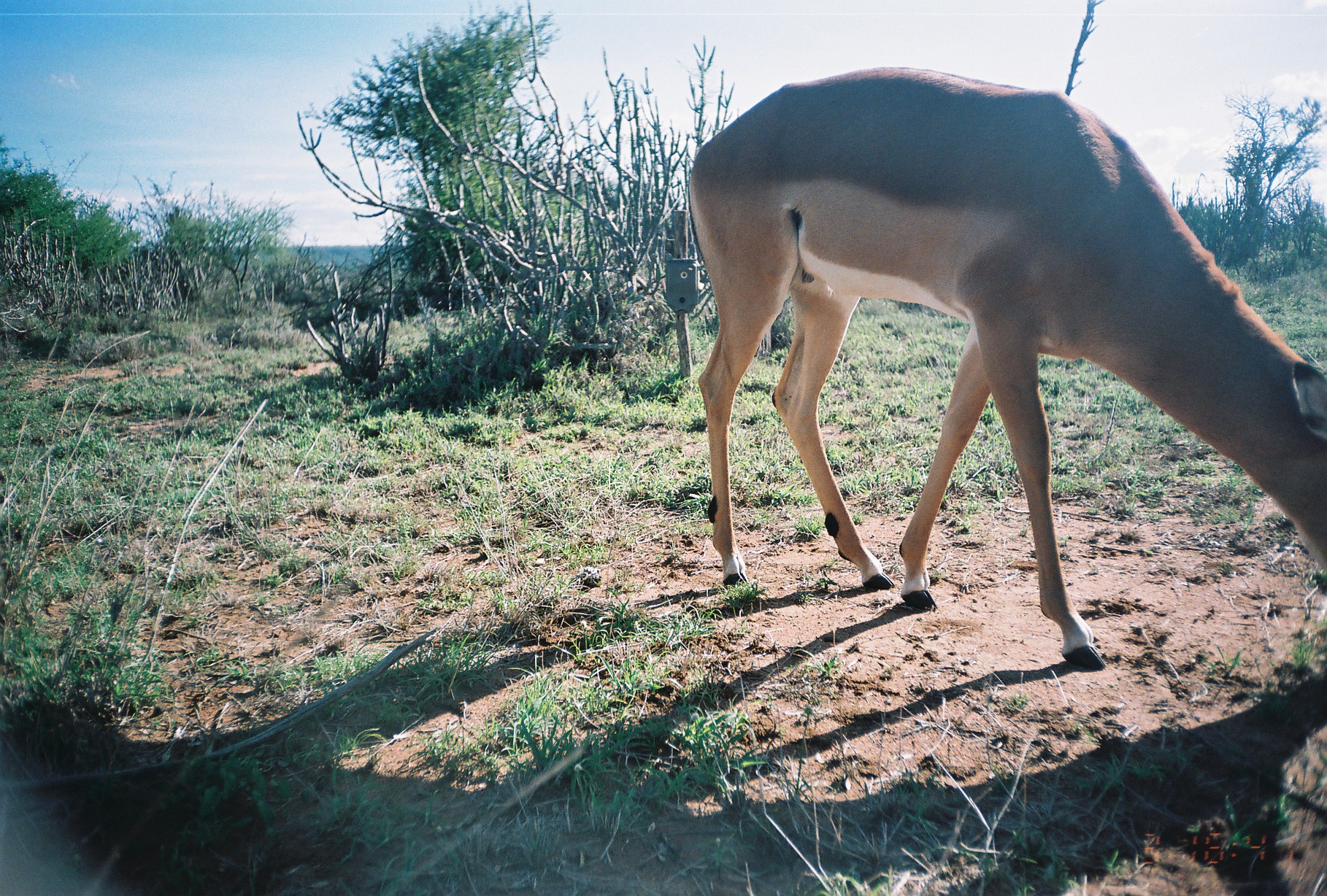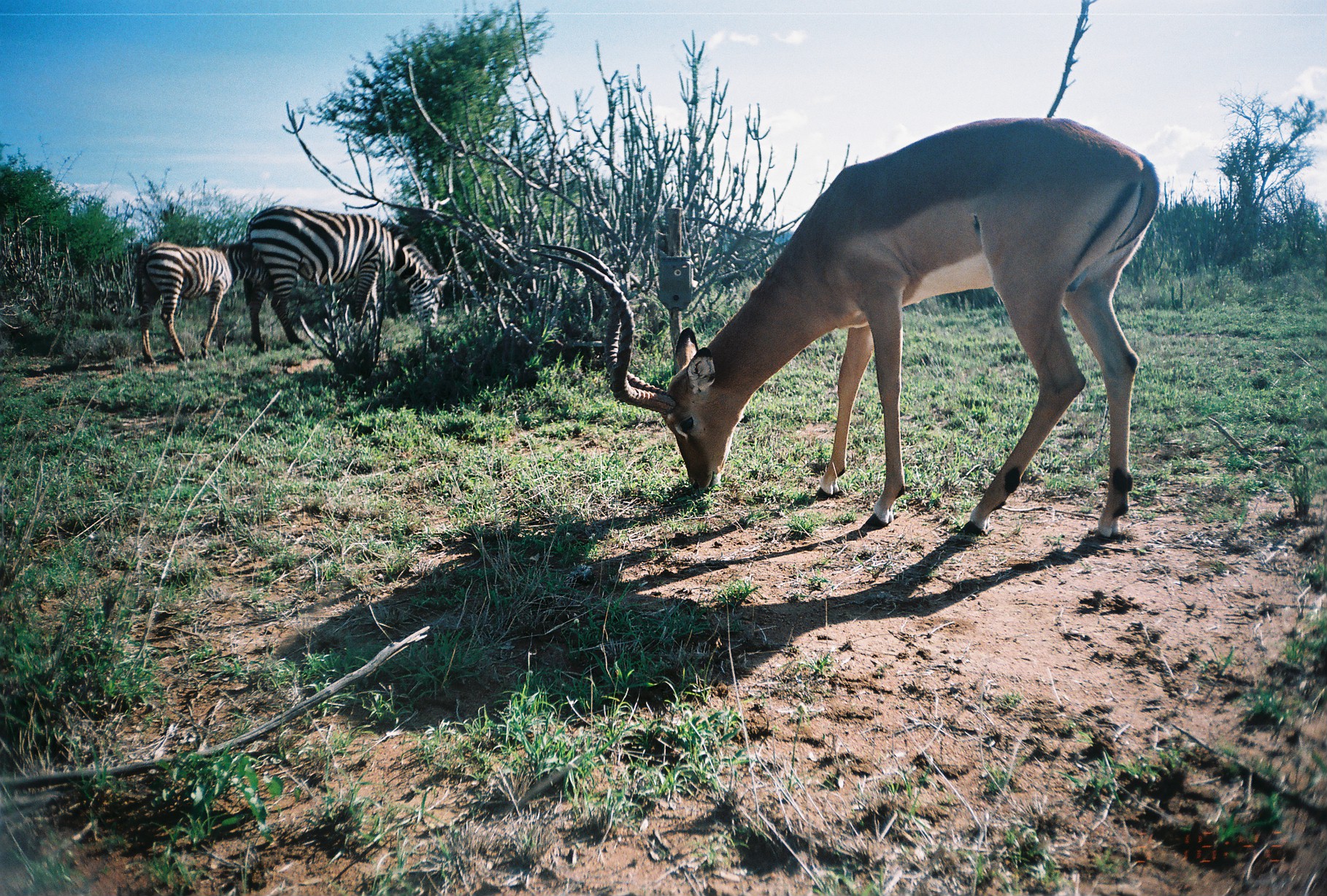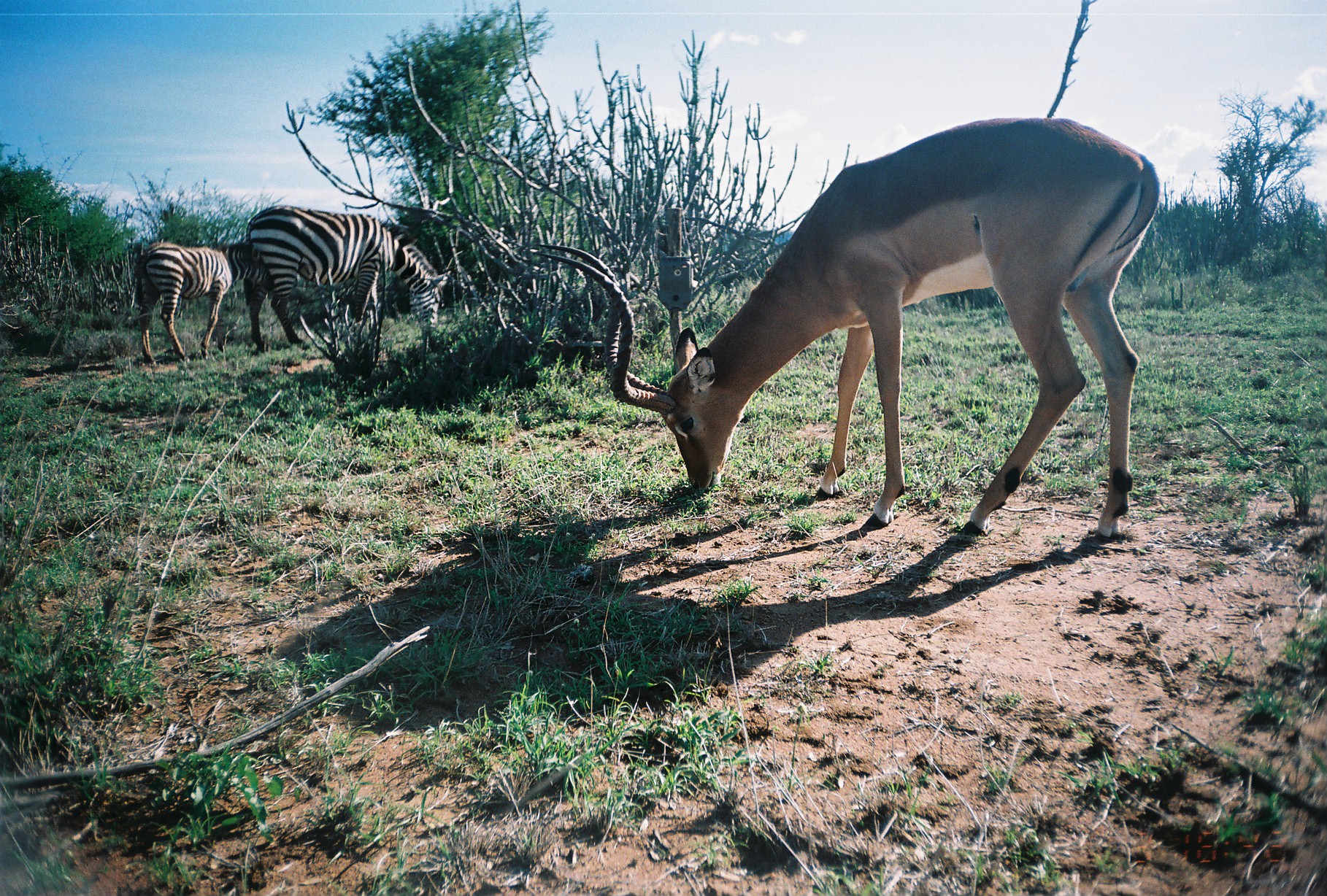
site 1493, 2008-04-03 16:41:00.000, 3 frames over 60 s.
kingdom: Animalia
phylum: Chordata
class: Mammalia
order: Artiodactyla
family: Bovidae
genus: Aepyceros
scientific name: Aepyceros melampus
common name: impala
Aepyceros melampus (impala), count 1.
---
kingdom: Animalia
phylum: Chordata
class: Mammalia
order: Perissodactyla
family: Equidae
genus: Equus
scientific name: Equus quagga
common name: plains zebra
Equus quagga (plains zebra), count 2.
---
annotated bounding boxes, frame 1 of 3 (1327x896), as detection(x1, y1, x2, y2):
aepyceros melampus: detection(685, 65, 1325, 671)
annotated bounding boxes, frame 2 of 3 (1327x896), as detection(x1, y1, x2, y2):
equus quagga: detection(531, 114, 1160, 540); detection(243, 203, 452, 351); detection(133, 239, 274, 366)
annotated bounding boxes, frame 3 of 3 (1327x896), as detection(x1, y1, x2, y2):
aepyceros melampus: detection(531, 114, 1160, 540); detection(243, 203, 452, 351); detection(133, 239, 274, 366)